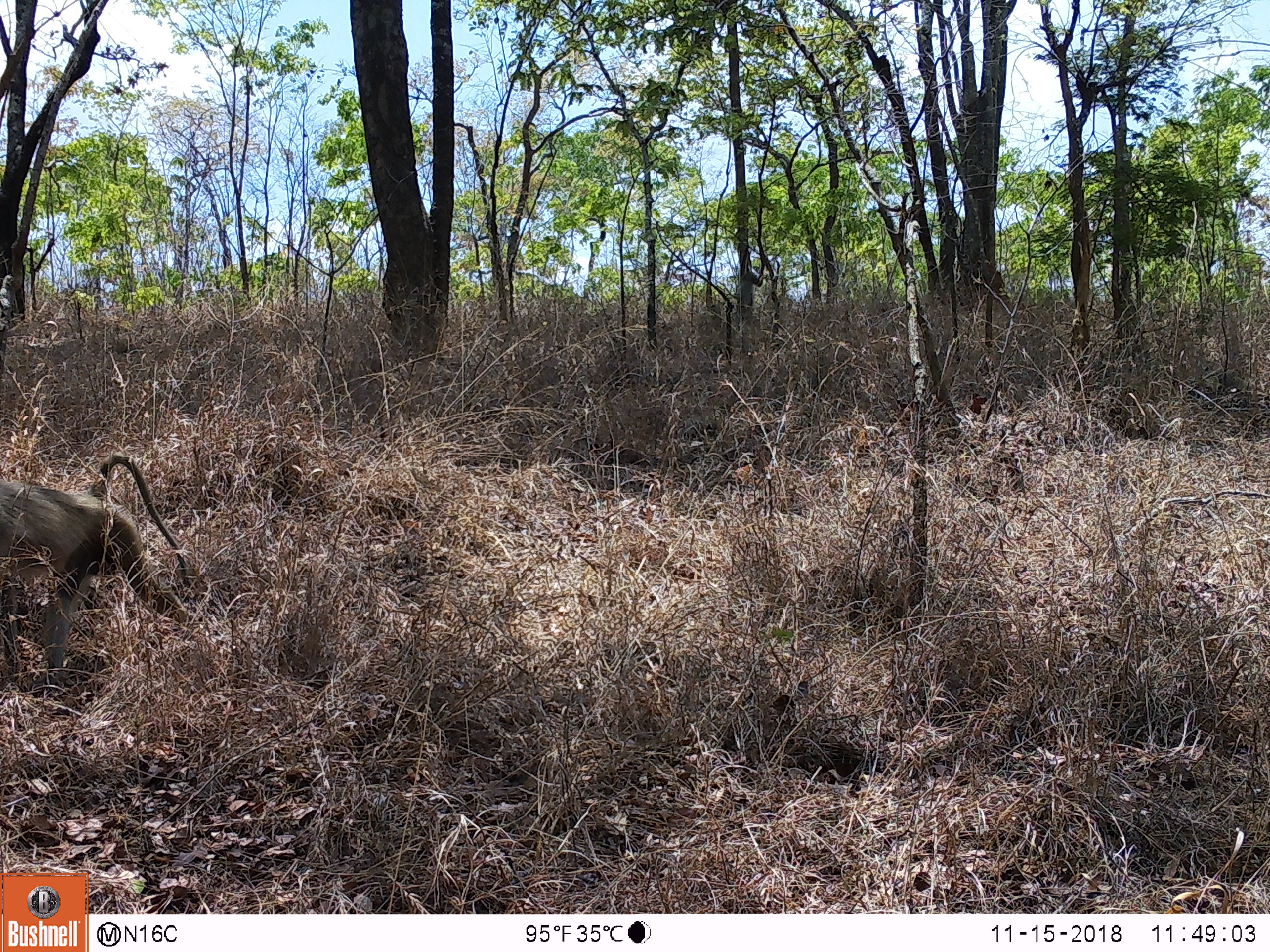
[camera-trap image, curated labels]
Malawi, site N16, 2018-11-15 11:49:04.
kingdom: Animalia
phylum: Chordata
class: Mammalia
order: Primates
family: Cercopithecidae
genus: Papio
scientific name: Papio cynocephalus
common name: yellow baboon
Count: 1.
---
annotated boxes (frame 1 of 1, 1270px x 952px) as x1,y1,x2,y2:
yellow baboon: 0,451,190,667